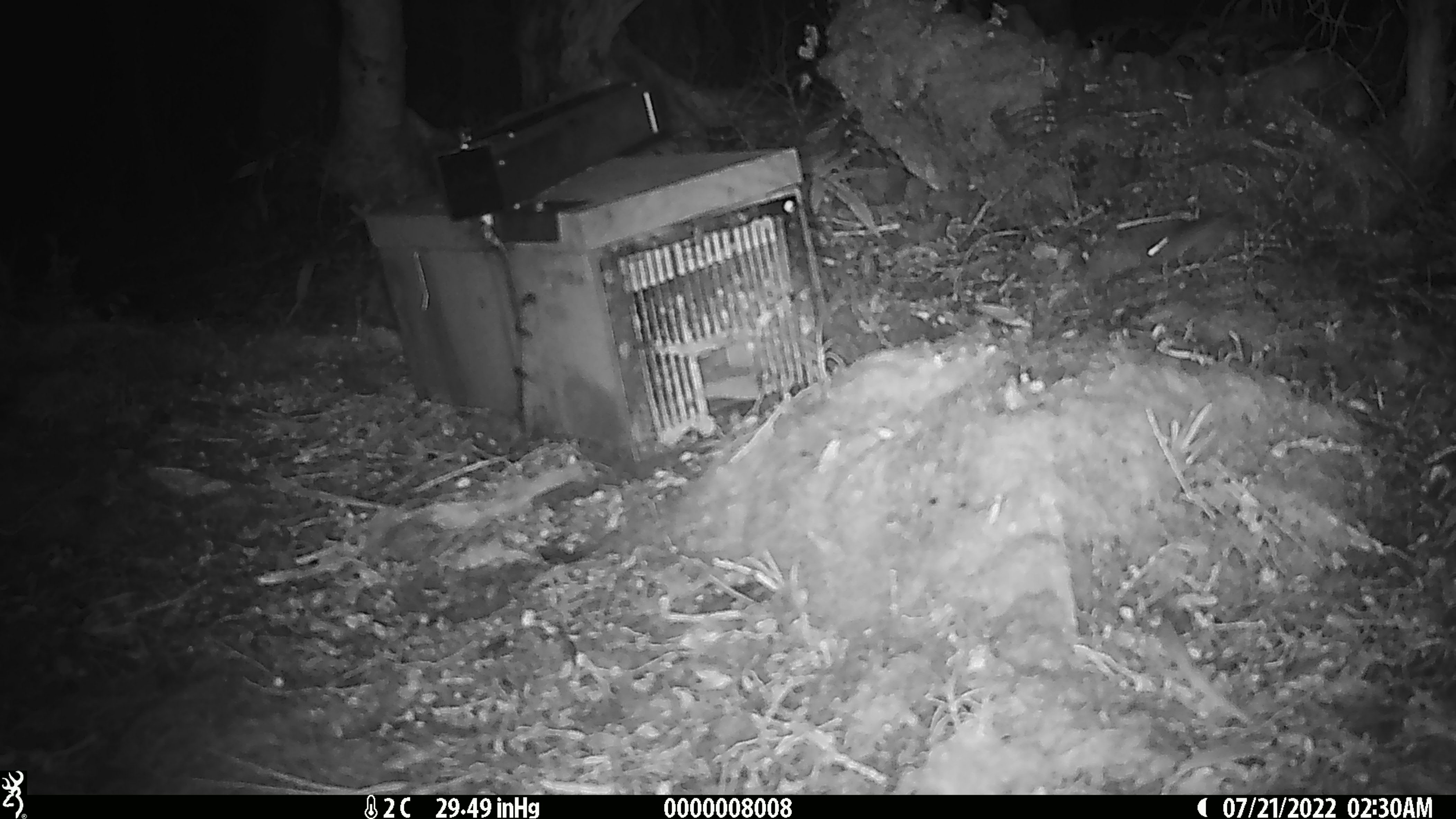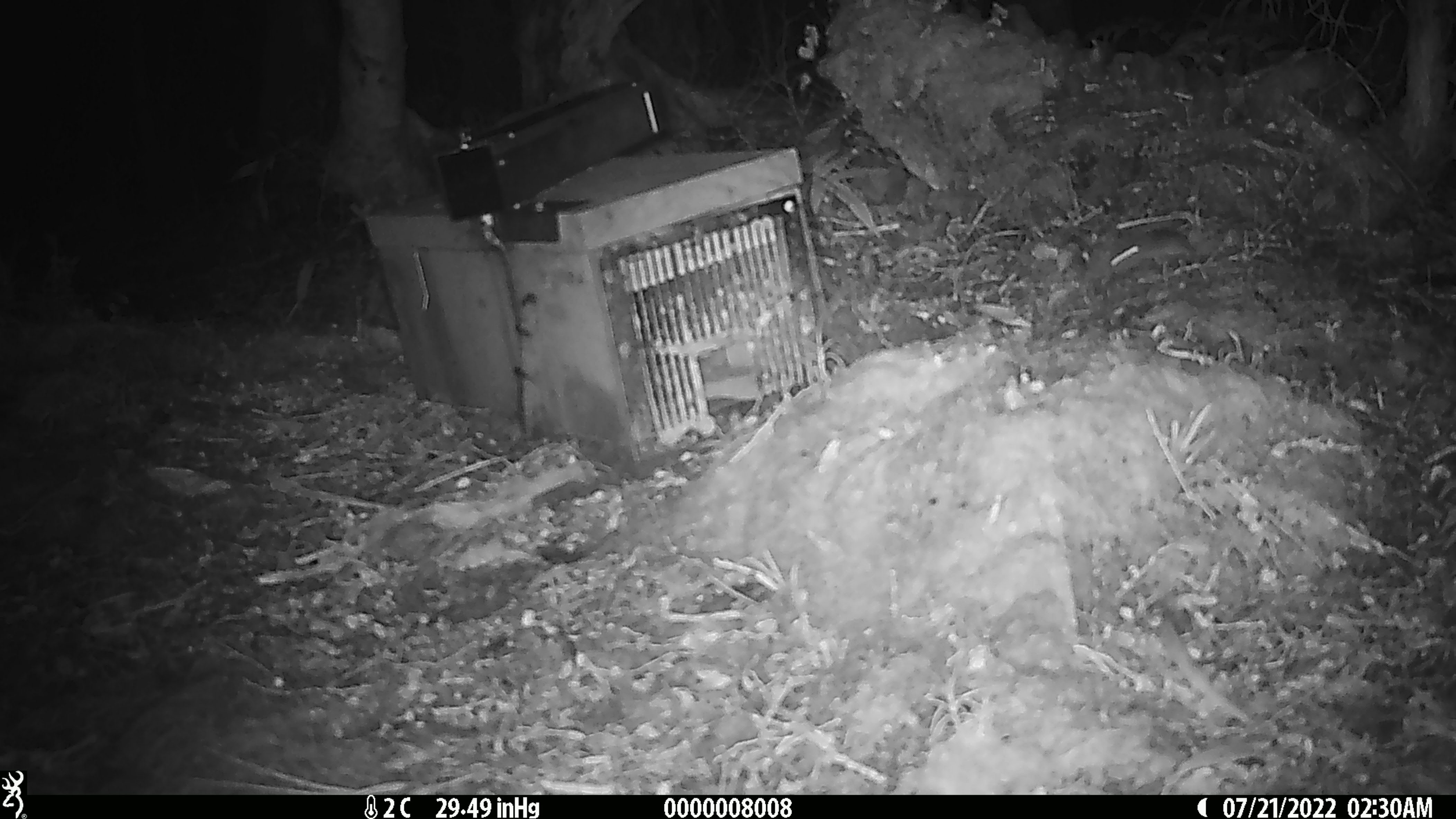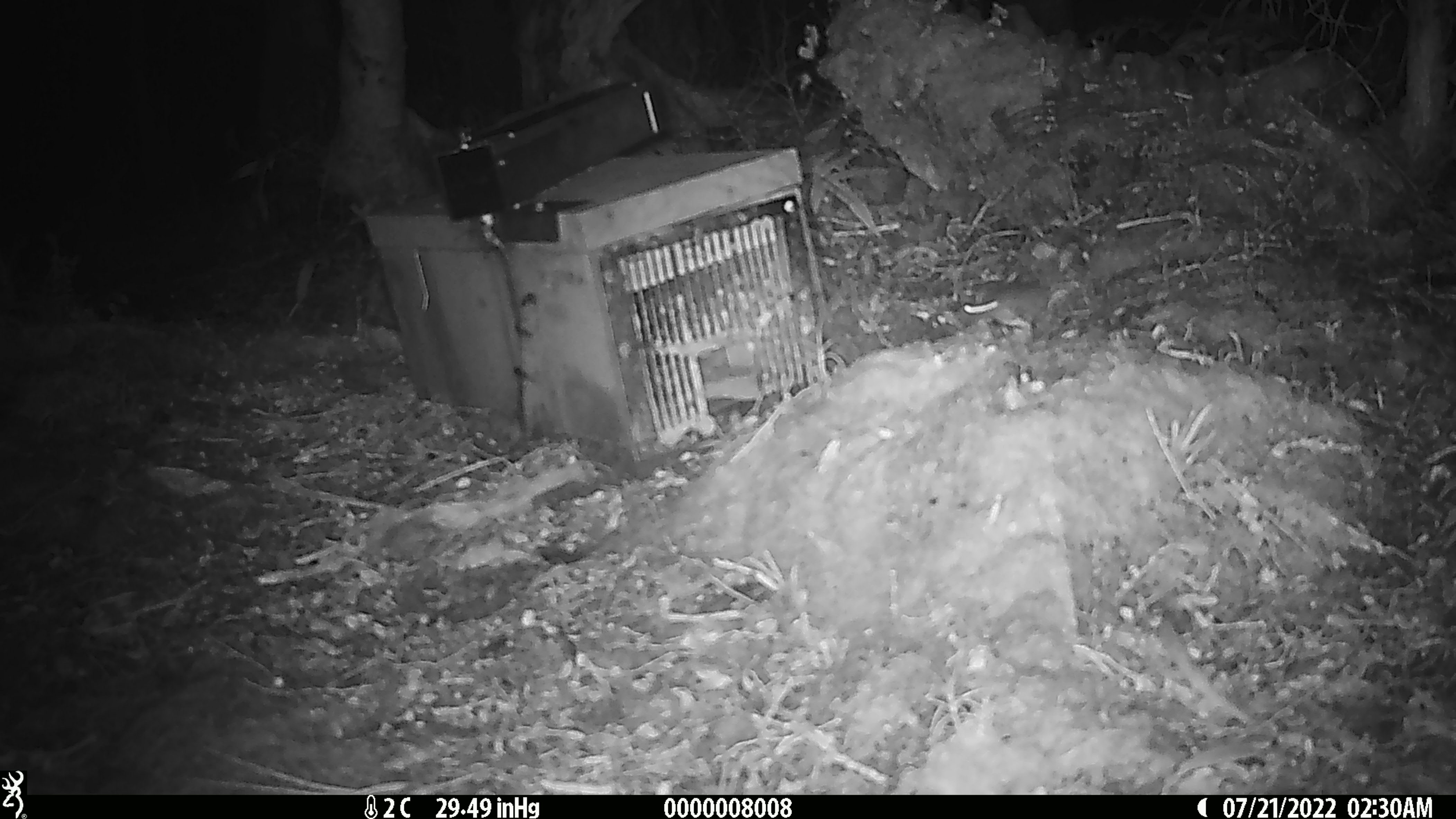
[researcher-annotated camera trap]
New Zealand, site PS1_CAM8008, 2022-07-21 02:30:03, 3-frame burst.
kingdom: Animalia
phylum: Chordata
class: Mammalia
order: Rodentia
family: Muridae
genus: Mus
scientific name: Mus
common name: mouse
Mouse (Mus).